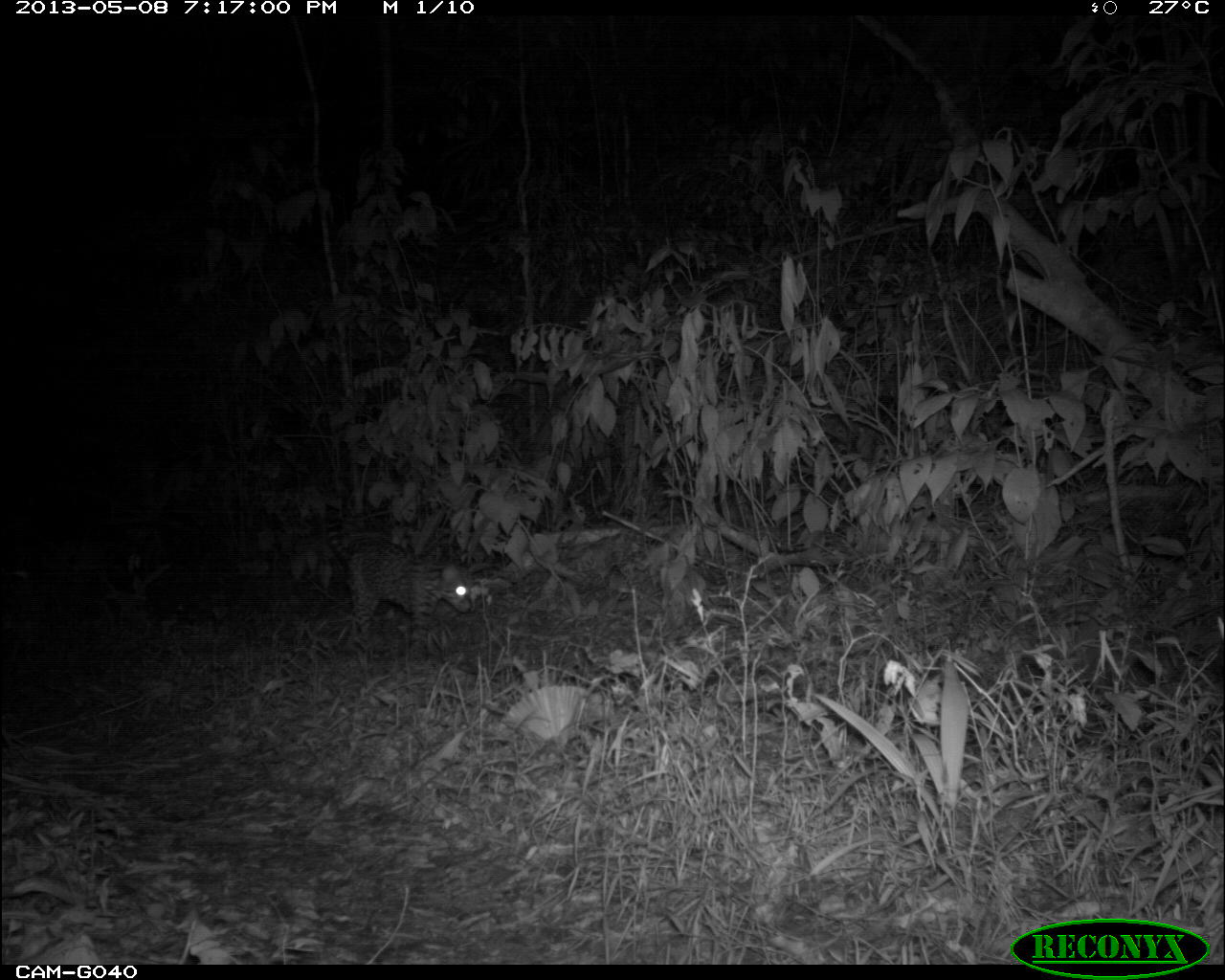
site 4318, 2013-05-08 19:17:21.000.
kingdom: Animalia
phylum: Chordata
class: Mammalia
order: Carnivora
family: Felidae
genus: Leopardus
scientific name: Leopardus pardalis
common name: ocelot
Leopardus pardalis (ocelot), count 1, sex male.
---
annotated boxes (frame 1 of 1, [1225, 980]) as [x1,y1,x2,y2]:
leopardus pardalis: [324,503,473,651]